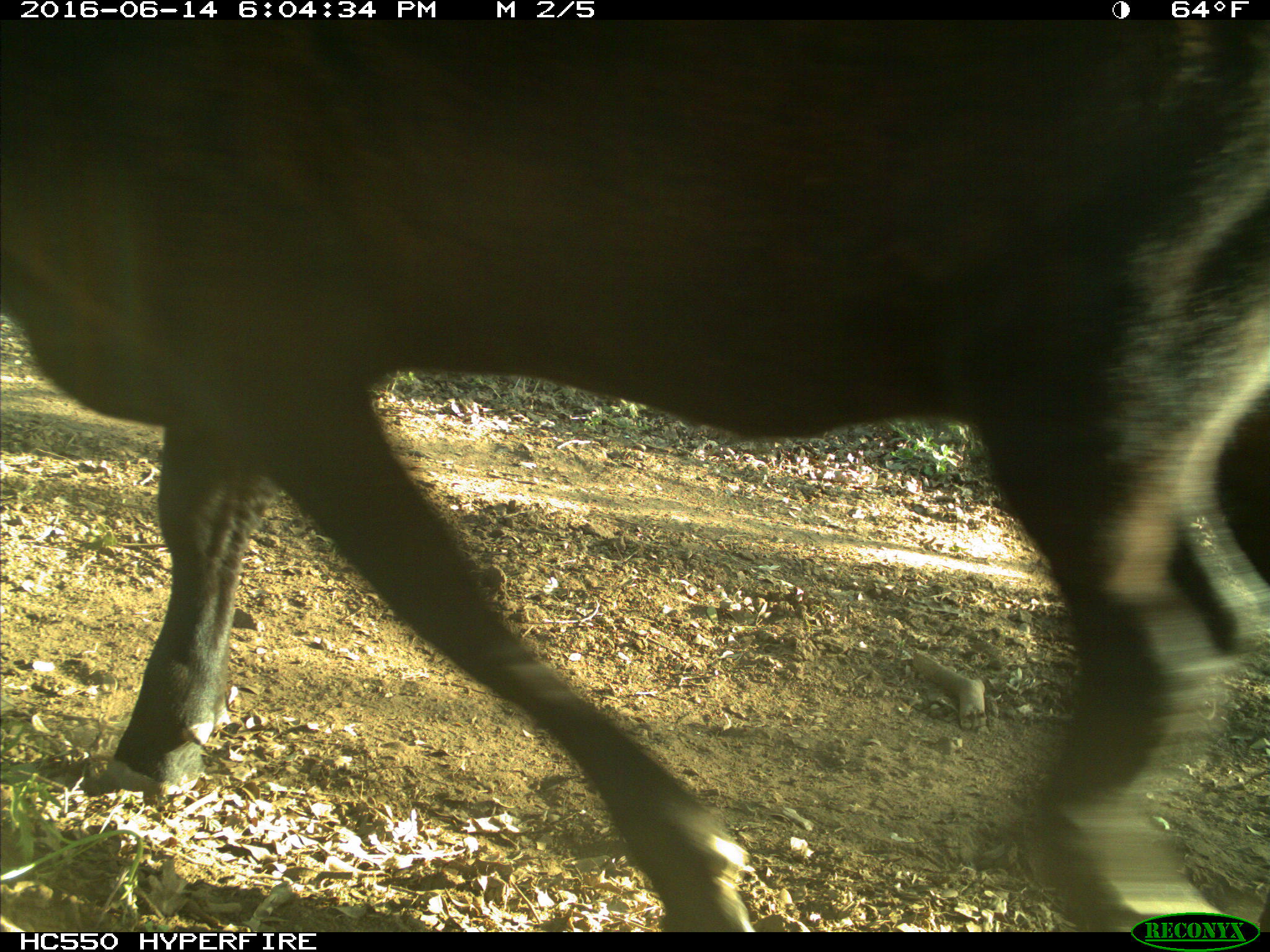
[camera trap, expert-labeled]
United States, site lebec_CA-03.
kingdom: Animalia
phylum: Chordata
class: Mammalia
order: Artiodactyla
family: Bovidae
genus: Bos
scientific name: Bos taurus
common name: domestic cow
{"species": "Bos taurus (domestic cow)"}